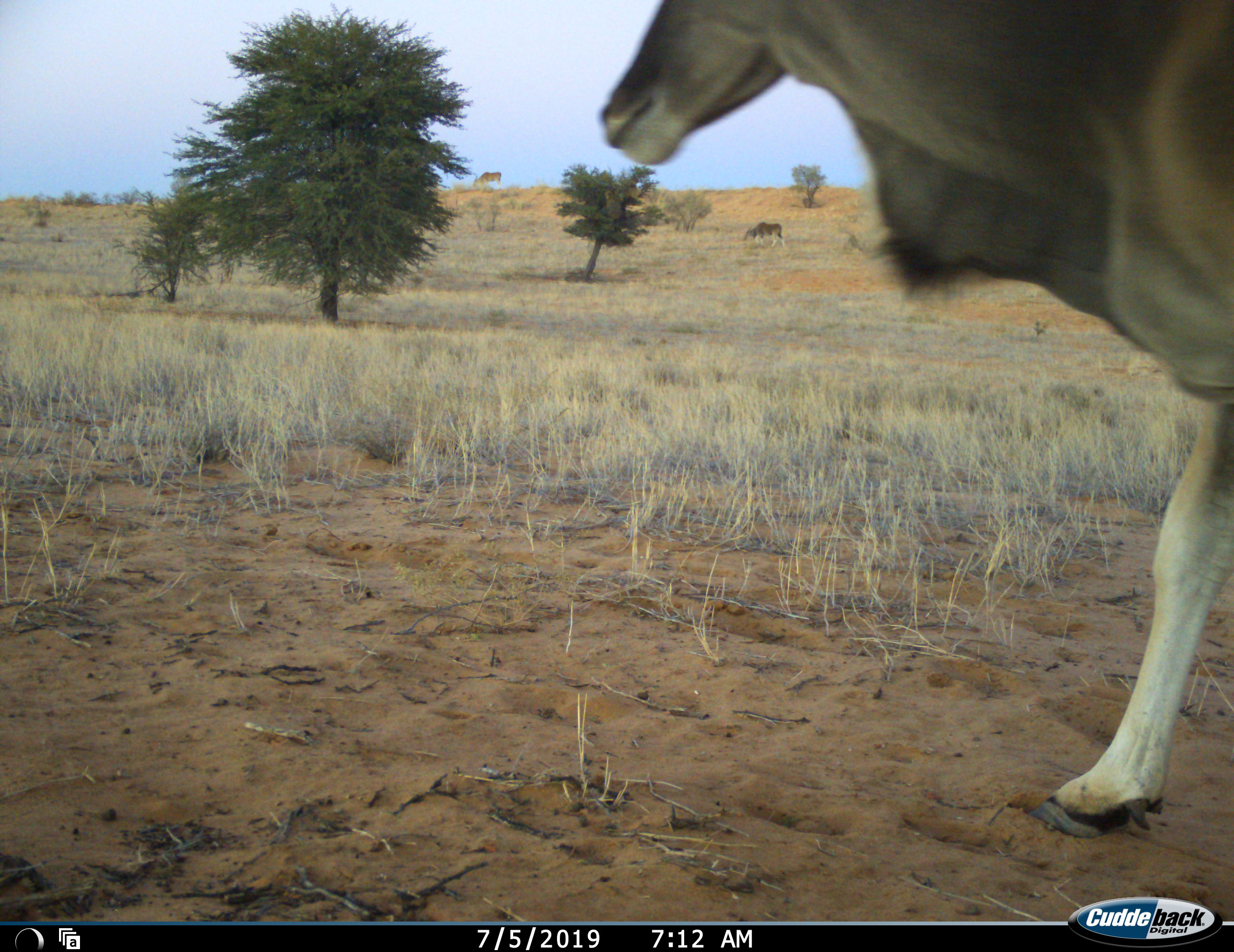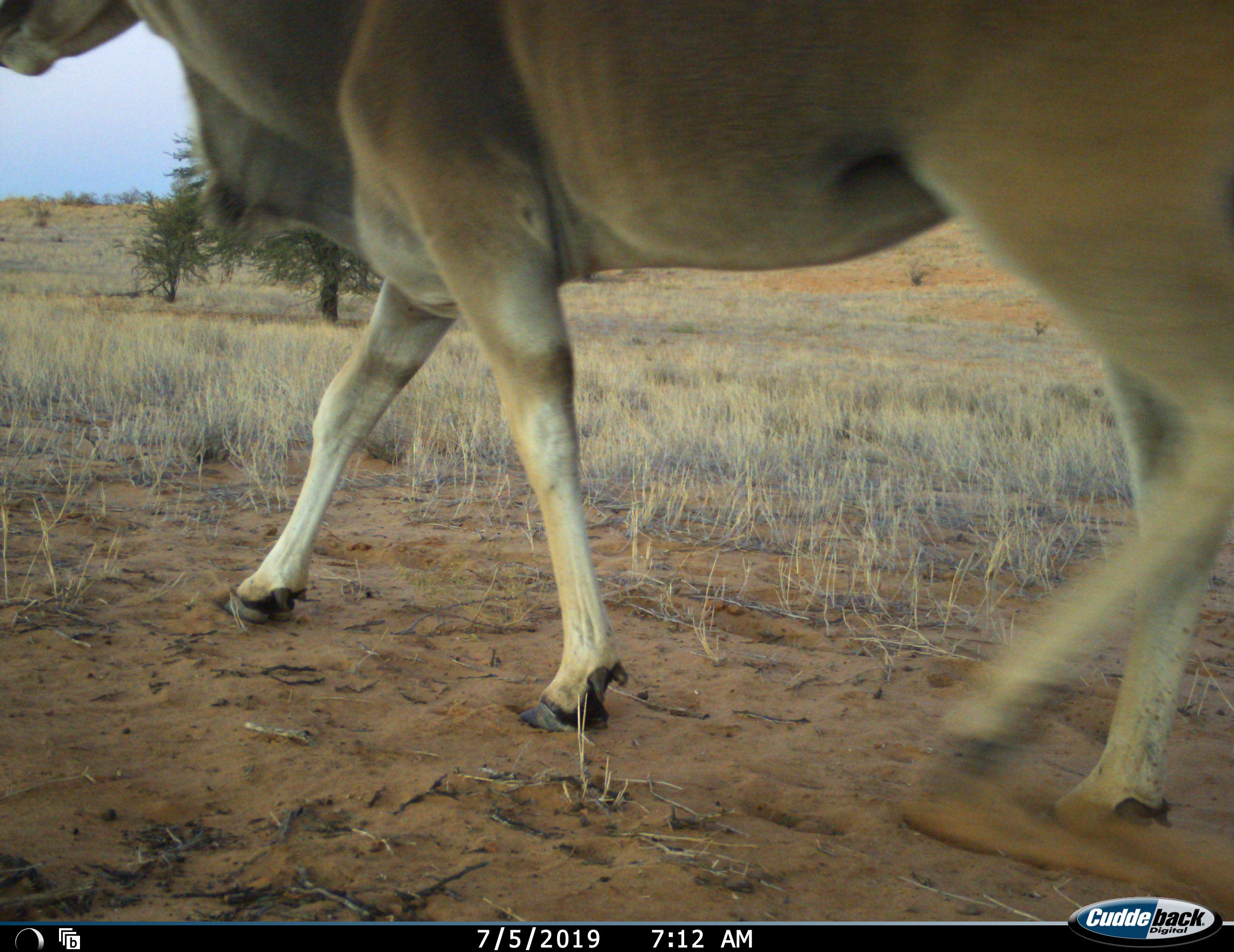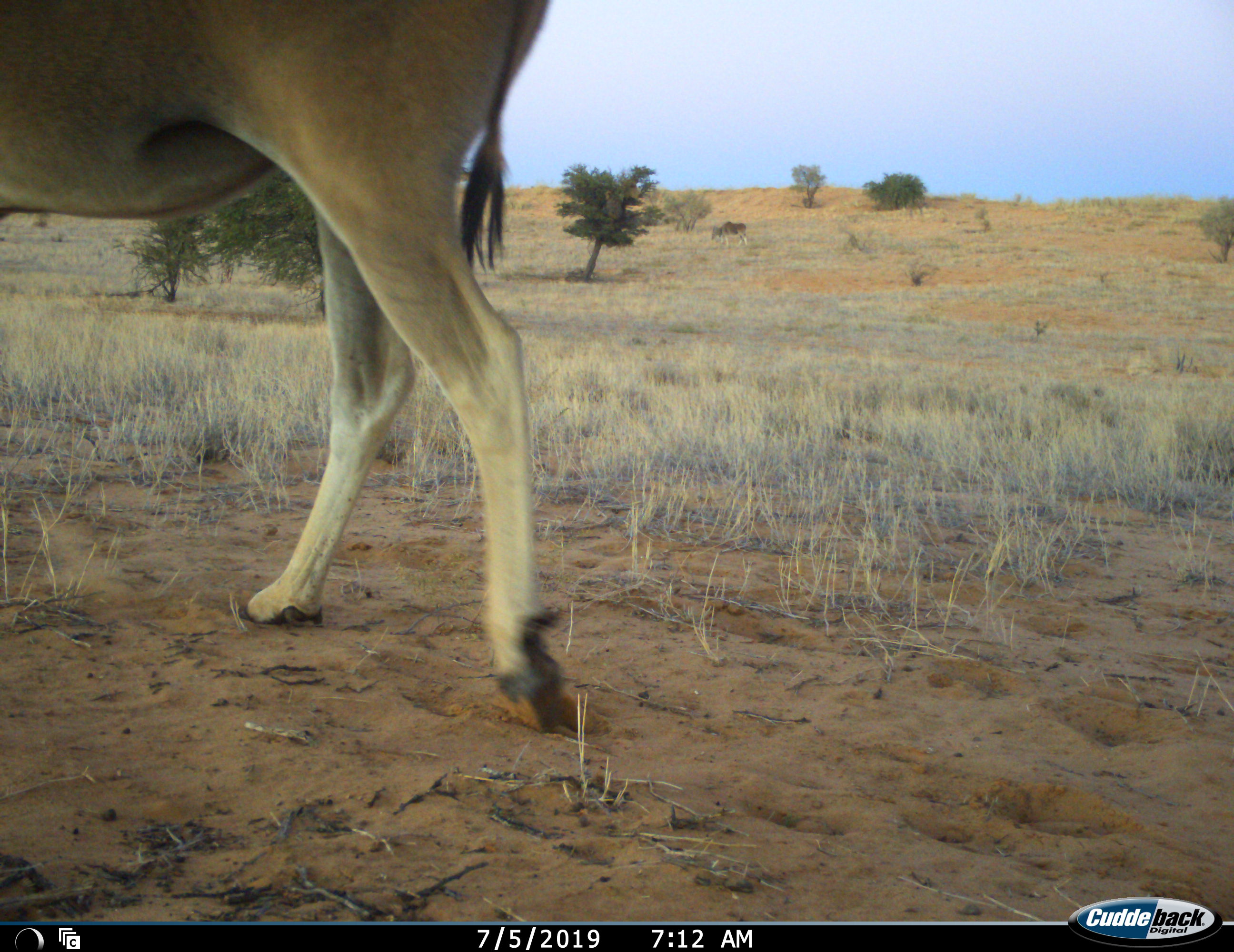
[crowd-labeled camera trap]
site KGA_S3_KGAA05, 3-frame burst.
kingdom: Animalia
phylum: Chordata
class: Mammalia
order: Artiodactyla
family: Bovidae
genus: Tragelaphus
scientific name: Tragelaphus oryx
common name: eland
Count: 1.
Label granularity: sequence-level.